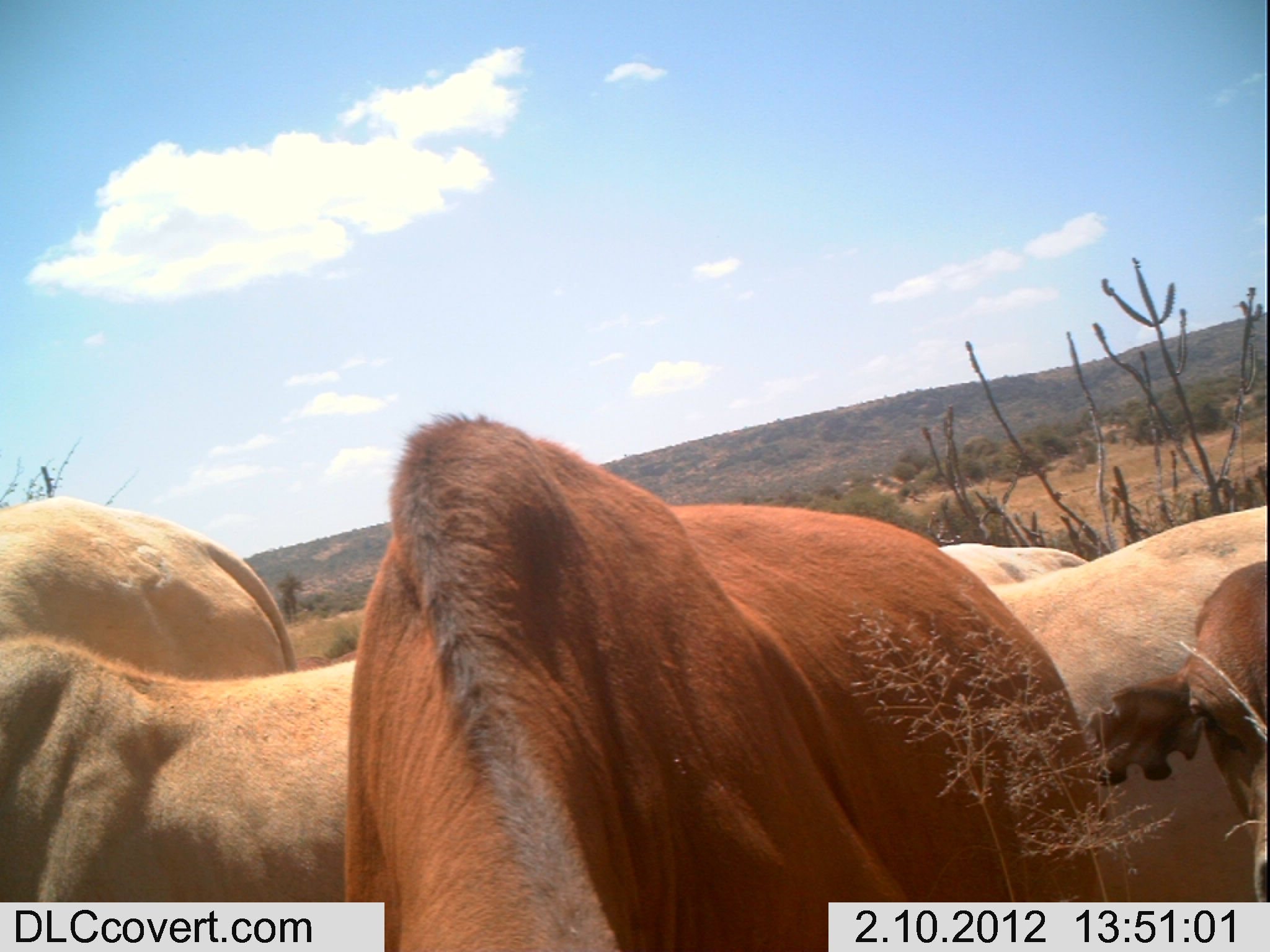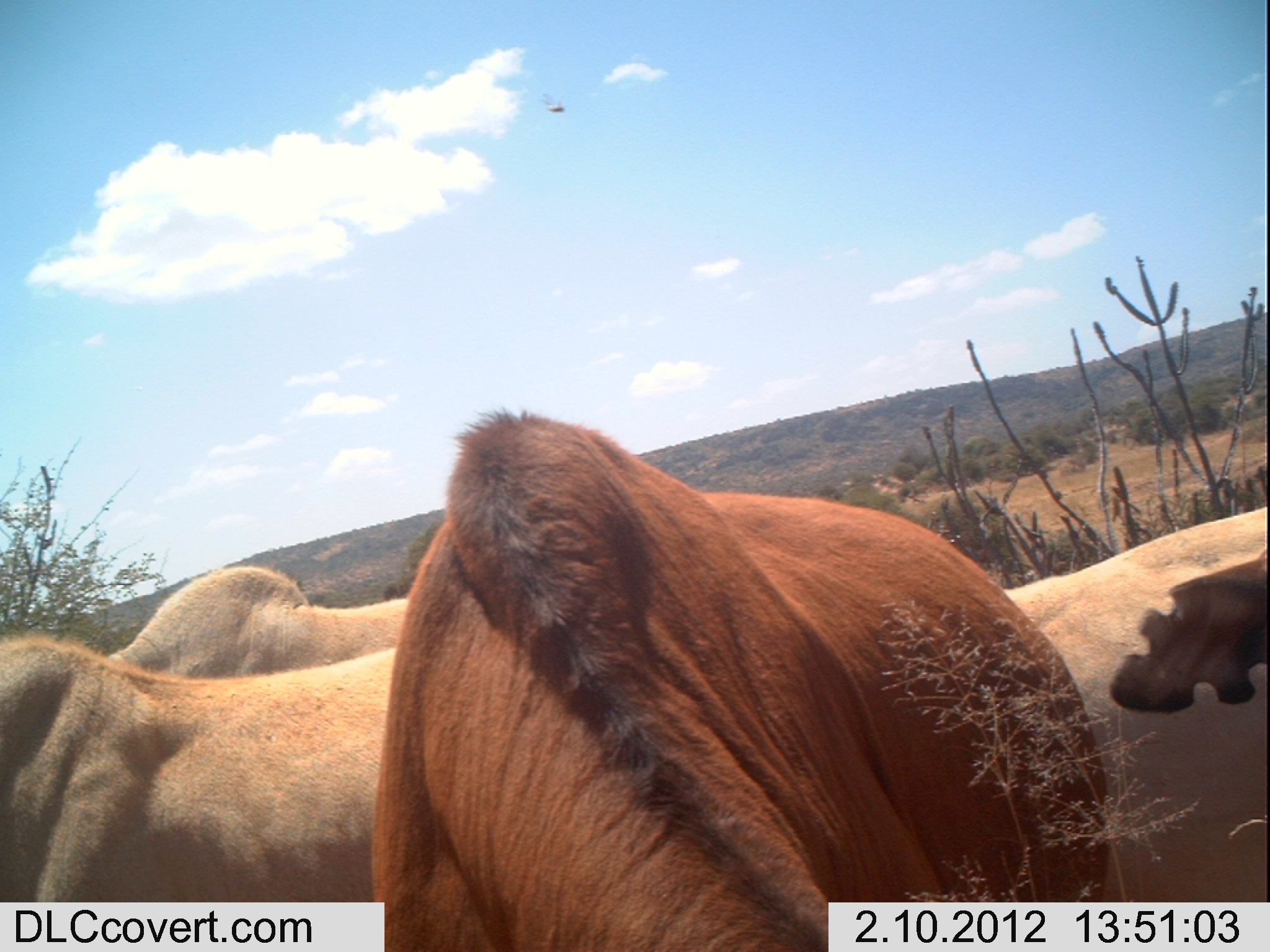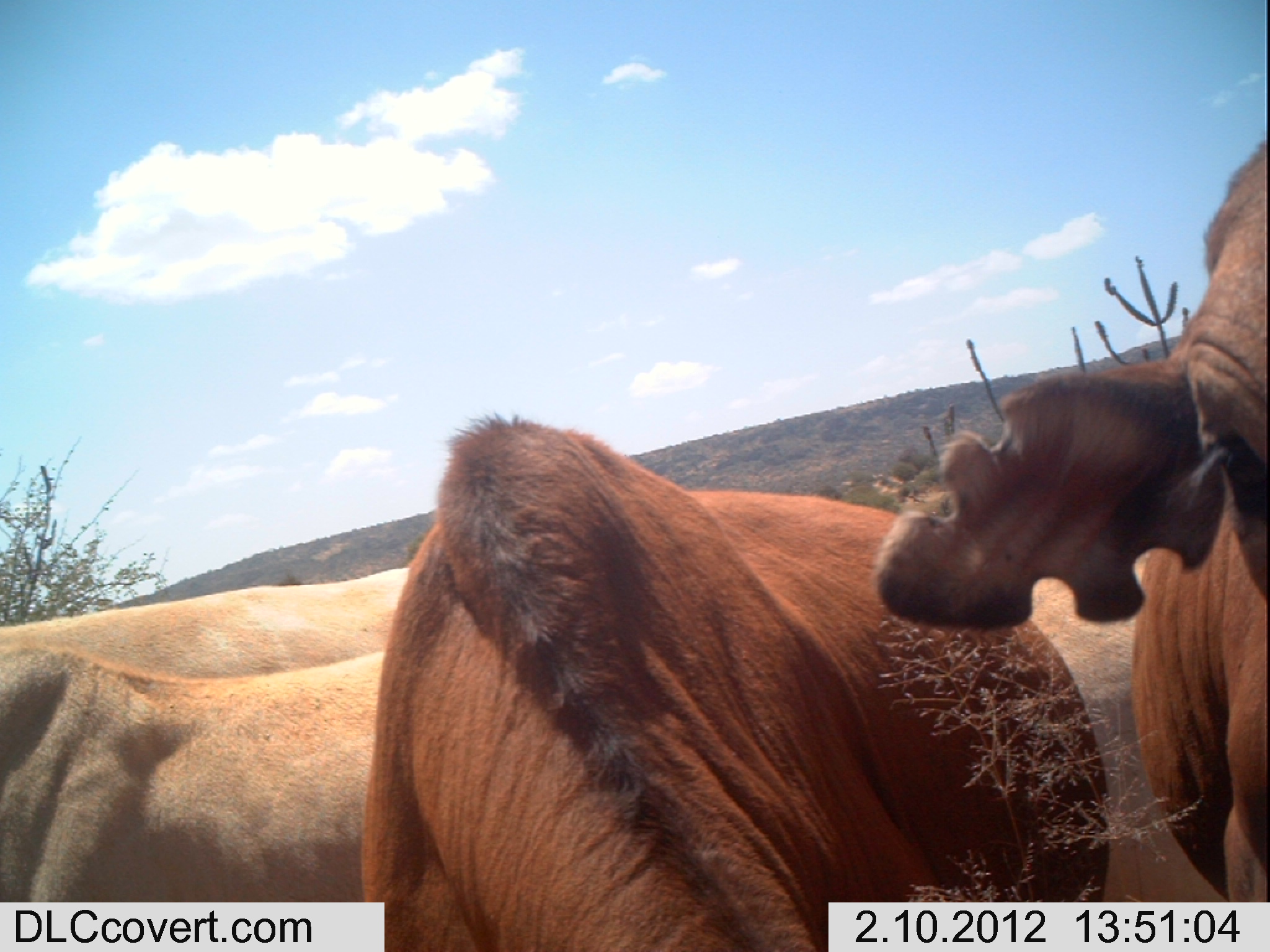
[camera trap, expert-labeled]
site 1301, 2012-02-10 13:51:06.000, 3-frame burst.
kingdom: Animalia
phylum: Chordata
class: Mammalia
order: Artiodactyla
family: Bovidae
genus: Bos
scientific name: Bos taurus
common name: domestic cattle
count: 6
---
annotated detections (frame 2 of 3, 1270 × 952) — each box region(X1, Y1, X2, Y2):
bos taurus: region(368, 399, 1118, 952); region(0, 626, 395, 952); region(997, 501, 1267, 952); region(105, 564, 412, 675); region(1104, 545, 1269, 716)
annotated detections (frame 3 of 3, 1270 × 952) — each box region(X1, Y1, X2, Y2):
bos taurus: region(354, 406, 1112, 952); region(869, 133, 1267, 901); region(0, 638, 387, 952); region(1017, 546, 1221, 901); region(0, 560, 411, 682)